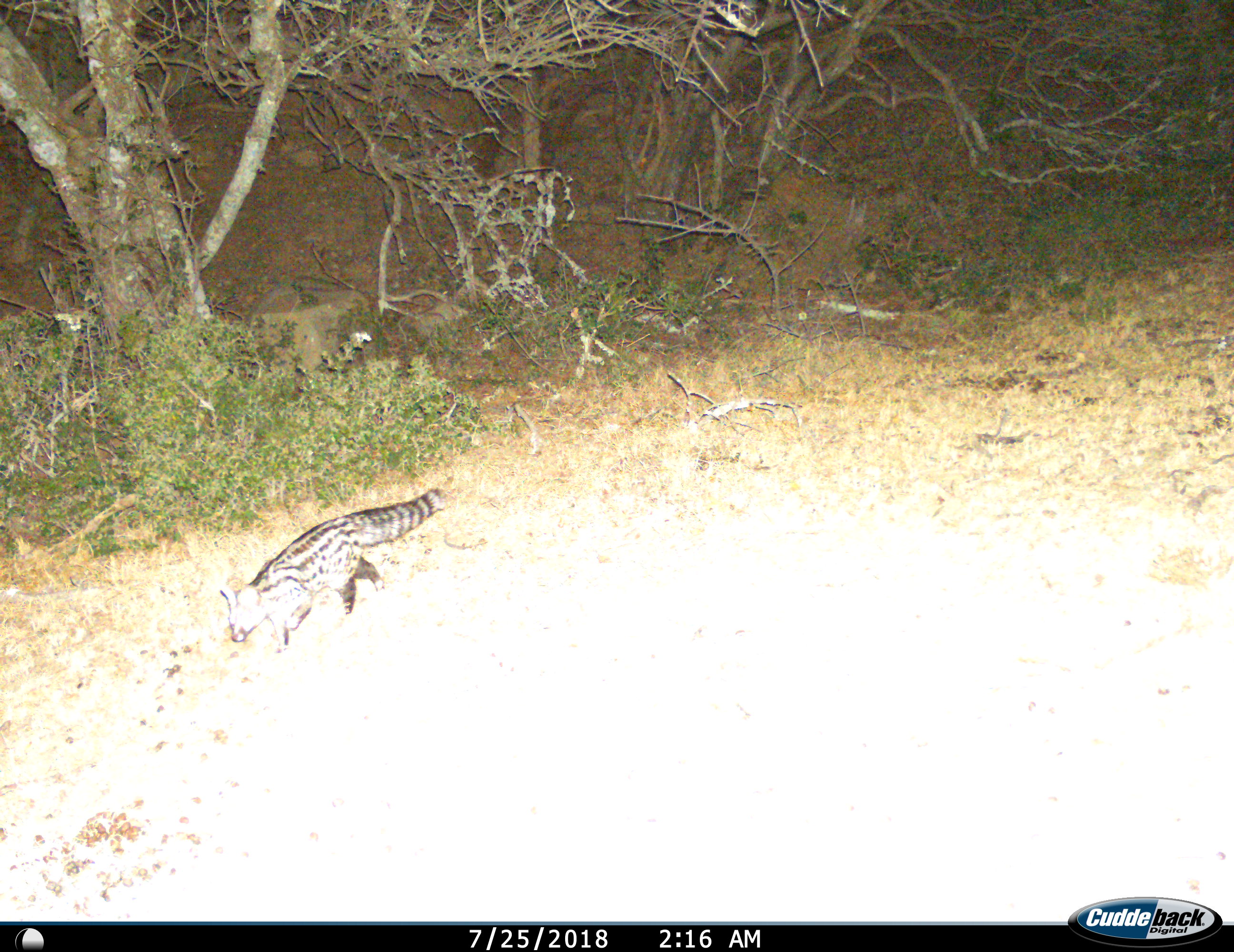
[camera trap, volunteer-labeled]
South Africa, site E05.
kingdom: Animalia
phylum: Chordata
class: Mammalia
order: Carnivora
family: Viverridae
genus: Genetta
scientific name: Genetta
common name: common small-spotted genet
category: genetcommonsmallspotted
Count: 1.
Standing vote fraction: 11%.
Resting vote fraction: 0%.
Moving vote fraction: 89%.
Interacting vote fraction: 0%.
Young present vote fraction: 0%.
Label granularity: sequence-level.